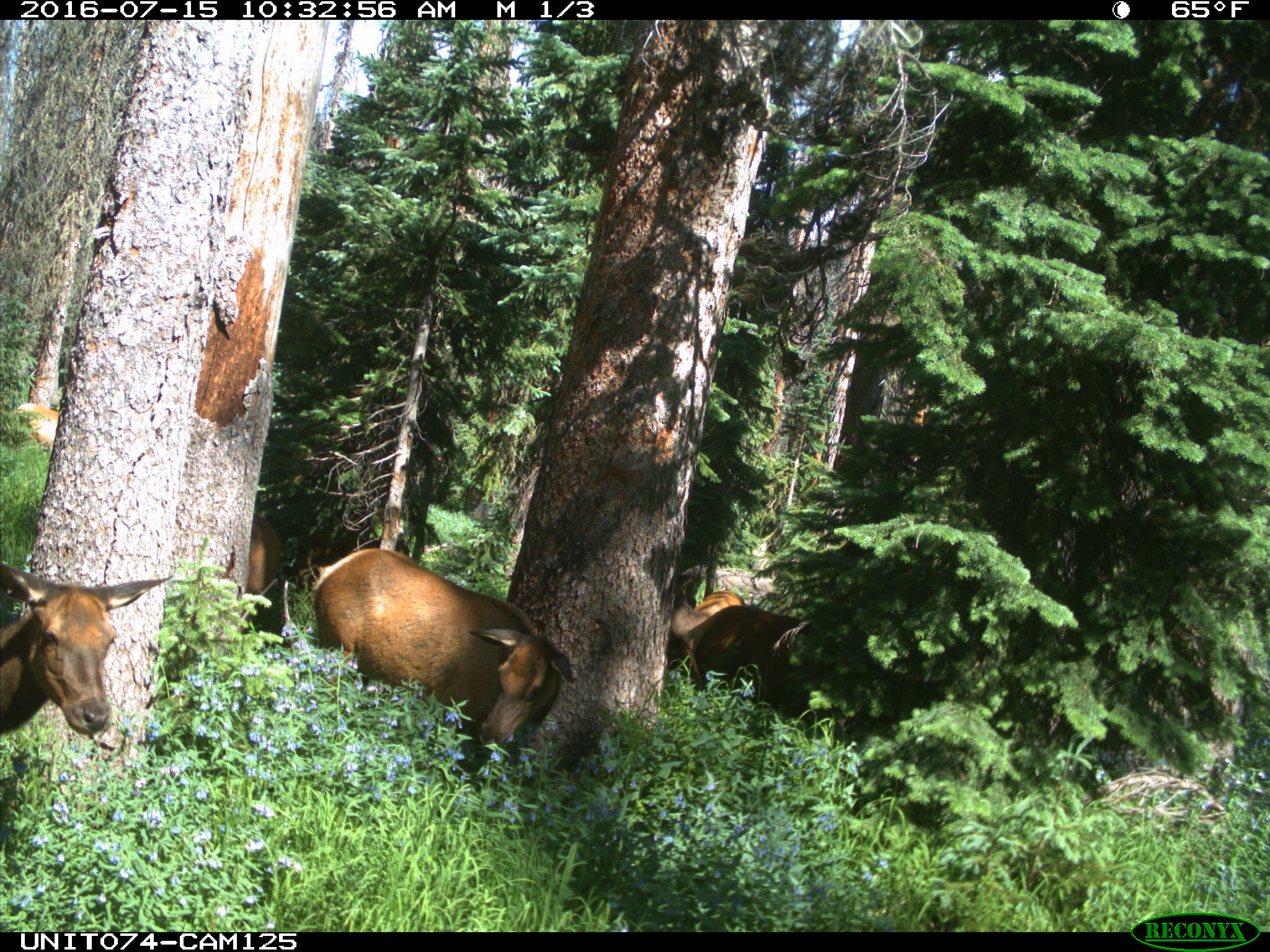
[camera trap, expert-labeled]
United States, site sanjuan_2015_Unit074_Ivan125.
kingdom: Animalia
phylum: Chordata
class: Mammalia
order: Artiodactyla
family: Cervidae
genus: Cervus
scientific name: Cervus elaphus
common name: red deer